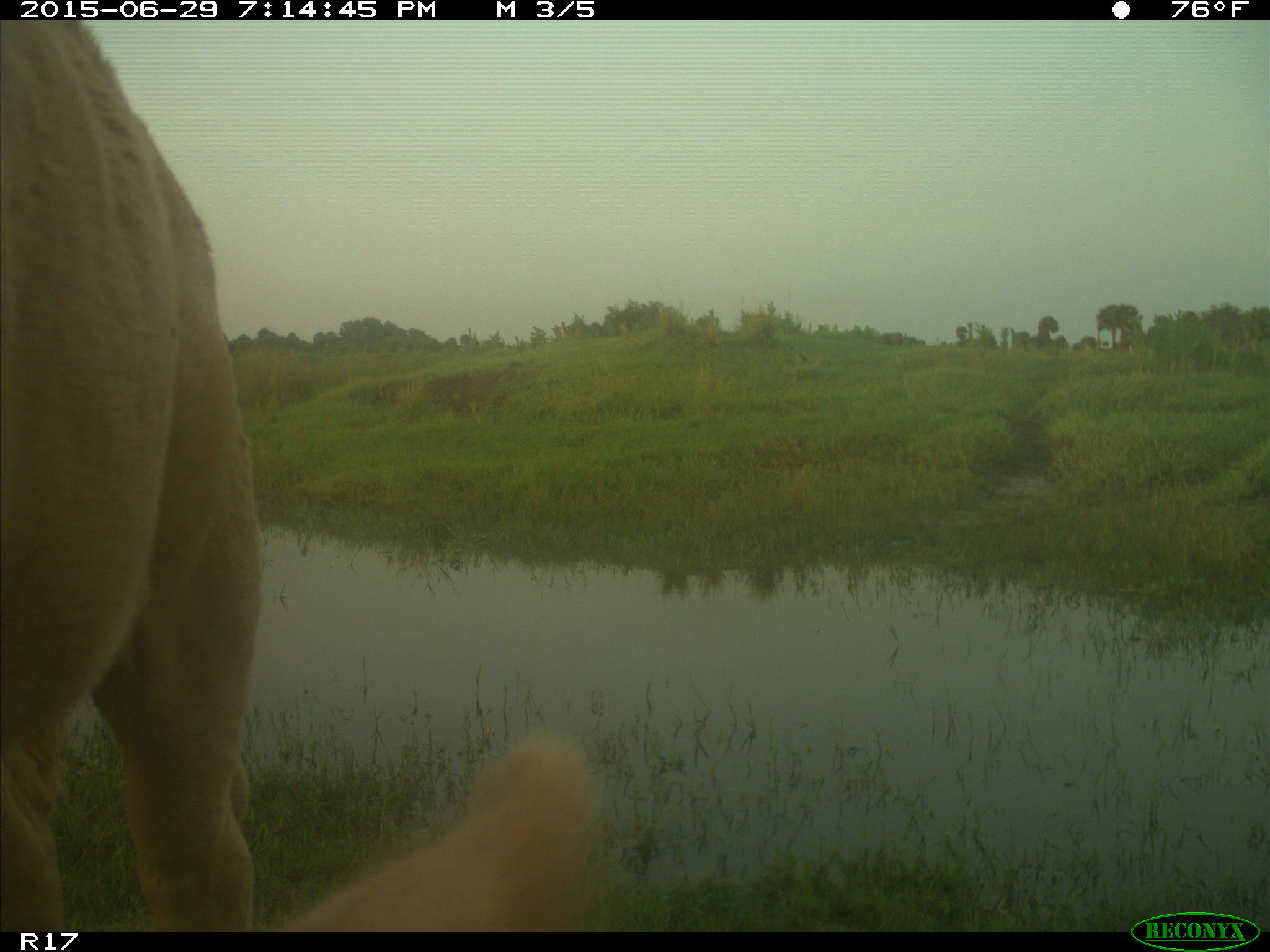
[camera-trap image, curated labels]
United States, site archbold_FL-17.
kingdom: Animalia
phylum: Chordata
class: Mammalia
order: Artiodactyla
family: Bovidae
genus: Bos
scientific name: Bos taurus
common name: domestic cow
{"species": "Bos taurus (domestic cow)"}